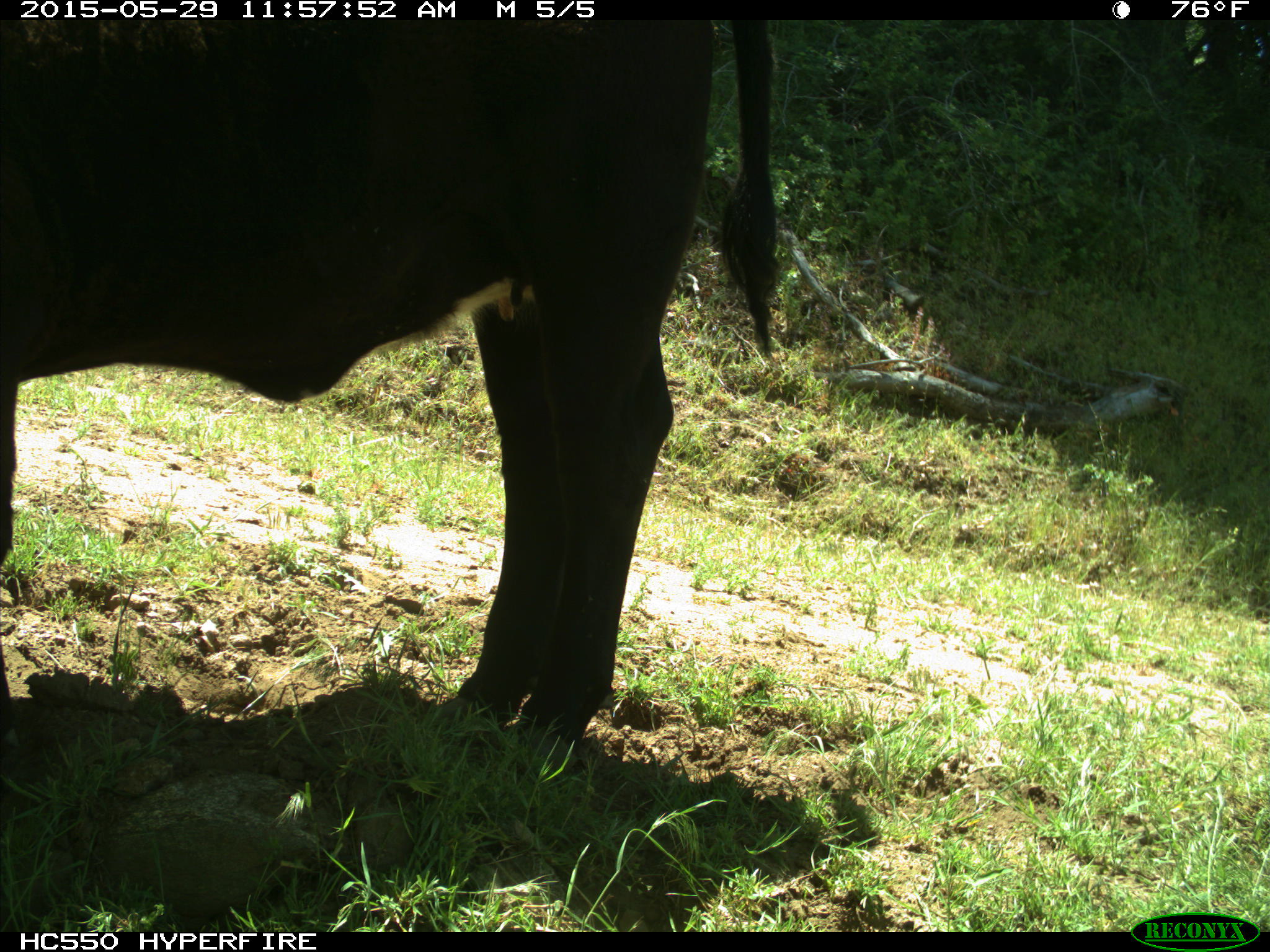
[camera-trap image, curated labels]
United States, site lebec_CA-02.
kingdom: Animalia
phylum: Chordata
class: Mammalia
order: Artiodactyla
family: Bovidae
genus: Bos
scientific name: Bos taurus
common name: domestic cow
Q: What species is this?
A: Bos taurus (domestic cow).